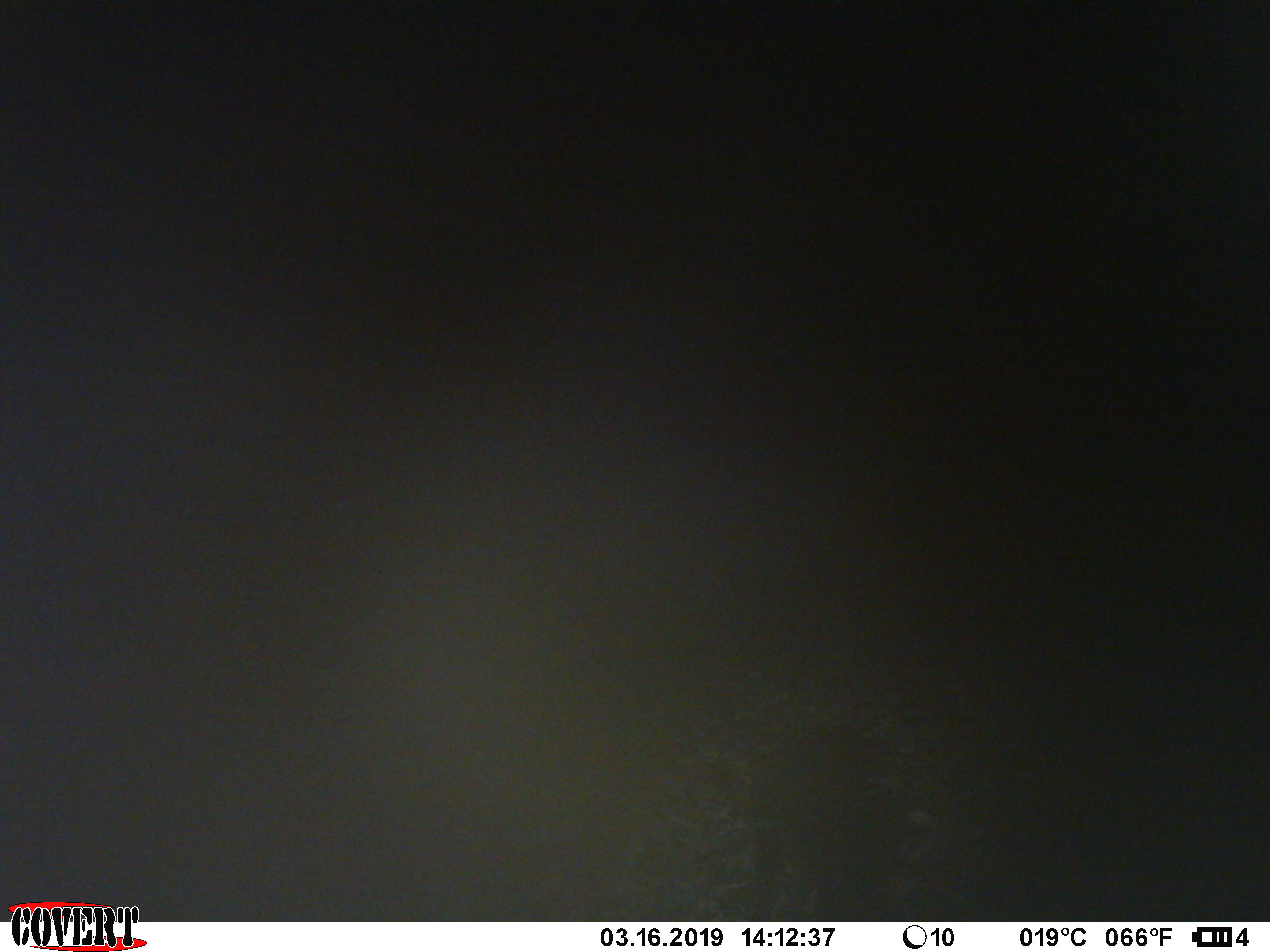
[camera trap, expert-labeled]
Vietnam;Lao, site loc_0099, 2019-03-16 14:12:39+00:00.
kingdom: Animalia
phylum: Chordata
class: Mammalia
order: Artiodactyla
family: Suidae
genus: Sus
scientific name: Sus scrofa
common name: eurasian wild pig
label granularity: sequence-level